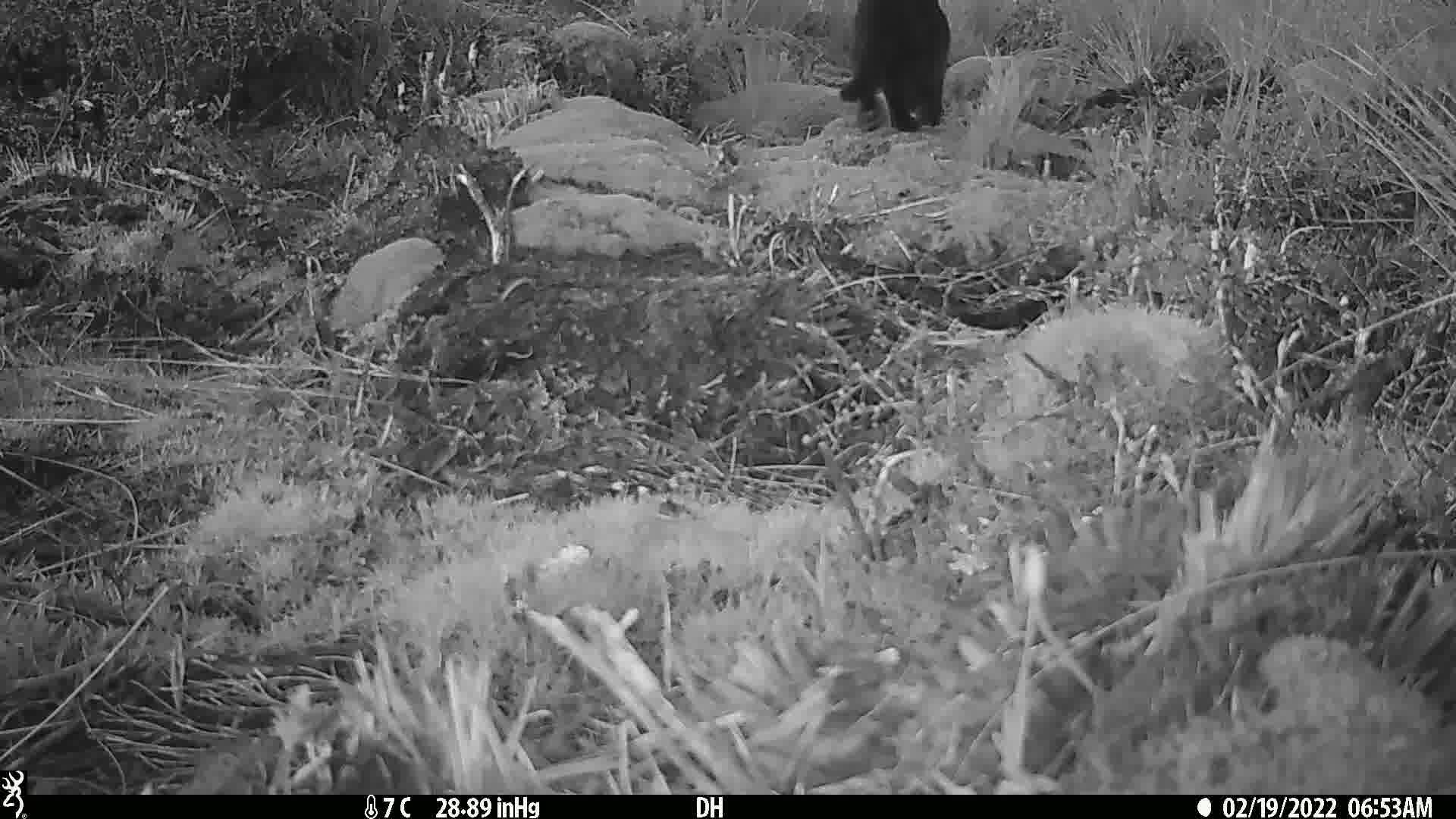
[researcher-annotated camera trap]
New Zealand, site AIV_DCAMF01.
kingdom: Animalia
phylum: Chordata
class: Mammalia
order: Carnivora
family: Felidae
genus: Felis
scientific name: Felis catus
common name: domestic cat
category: cat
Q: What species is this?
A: Cat (domestic cat) (Felis catus).